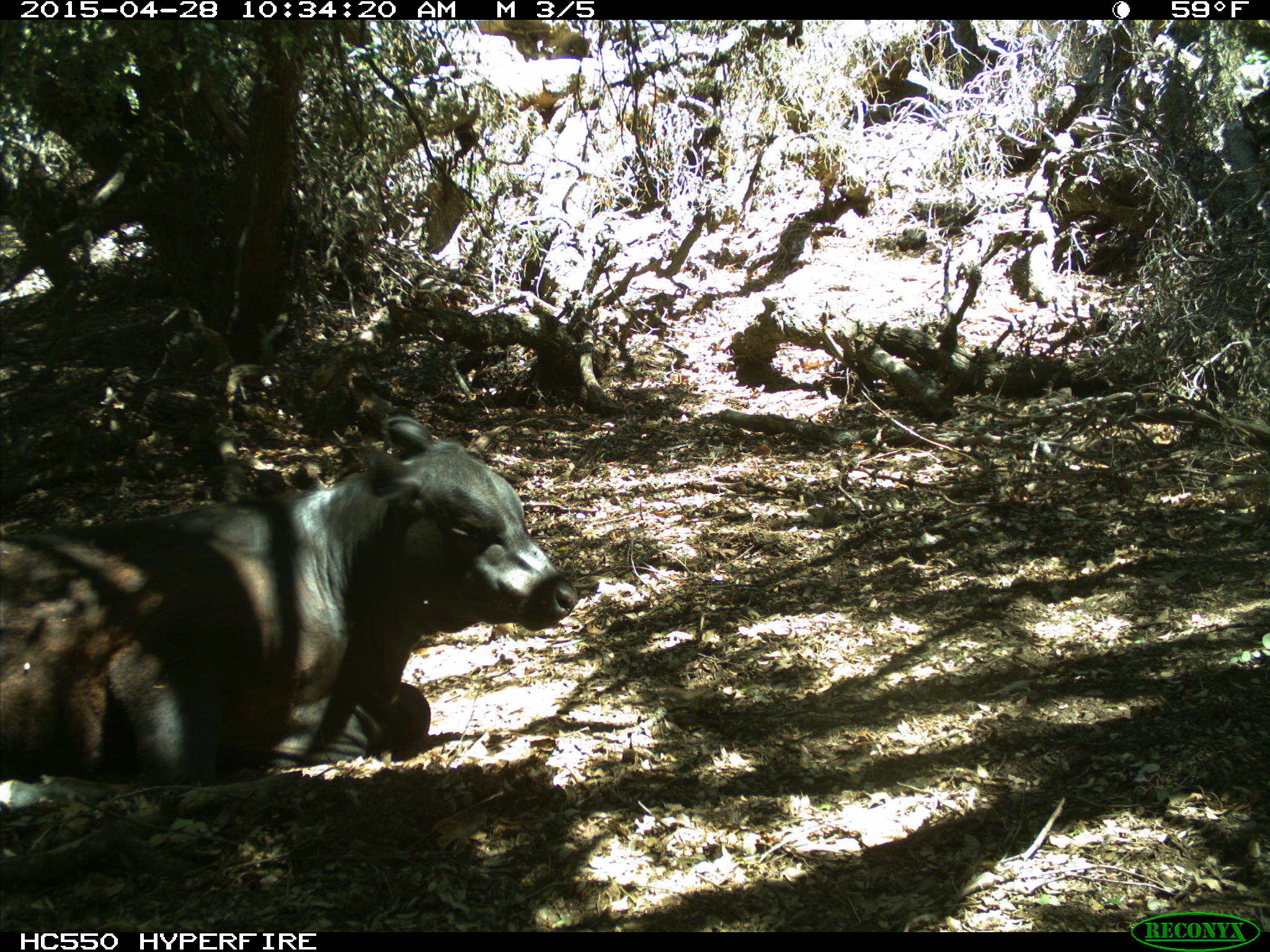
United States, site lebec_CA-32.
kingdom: Animalia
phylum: Chordata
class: Mammalia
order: Artiodactyla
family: Bovidae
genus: Bos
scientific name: Bos taurus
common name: domestic cow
Bos taurus (domestic cow).